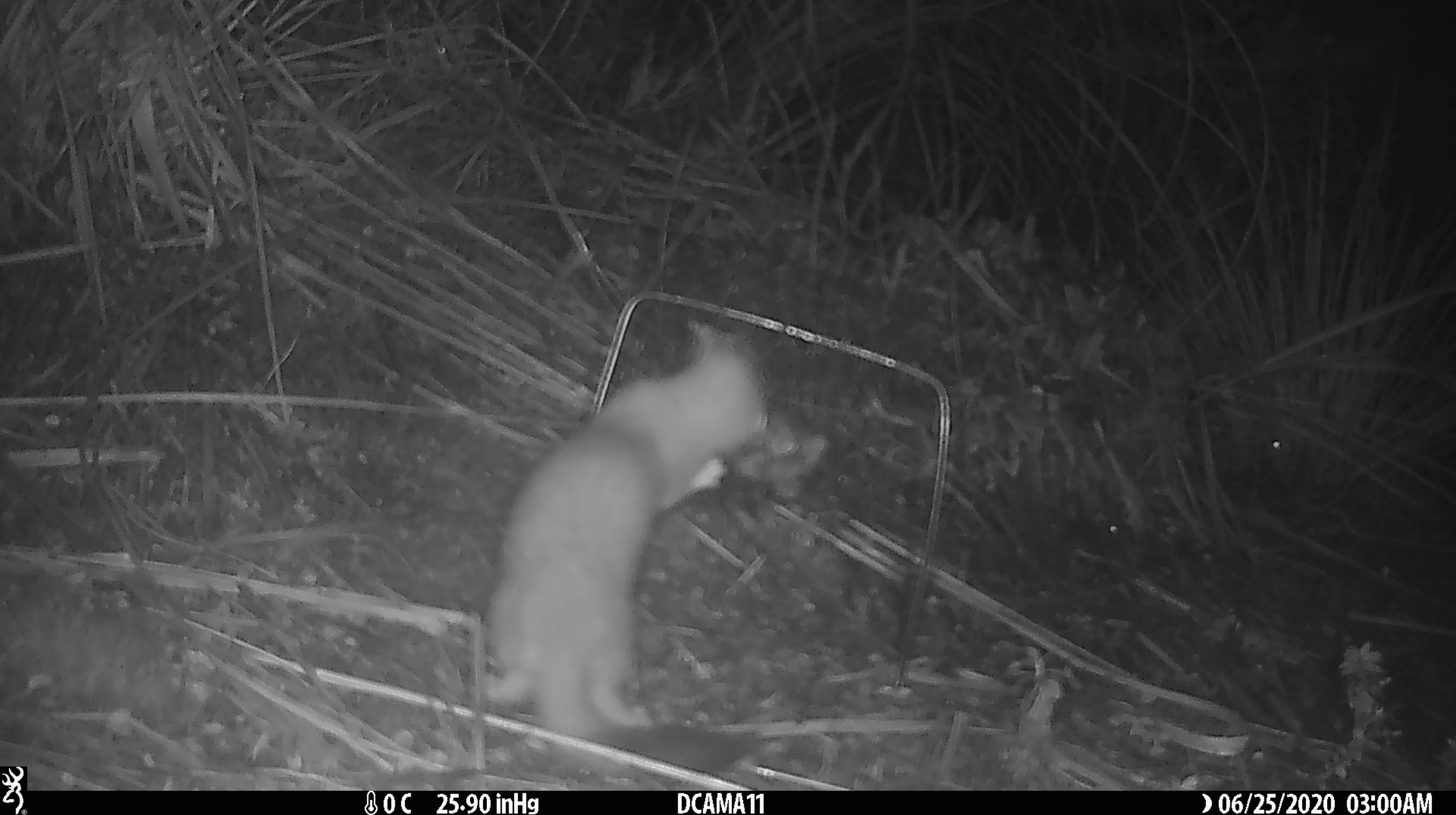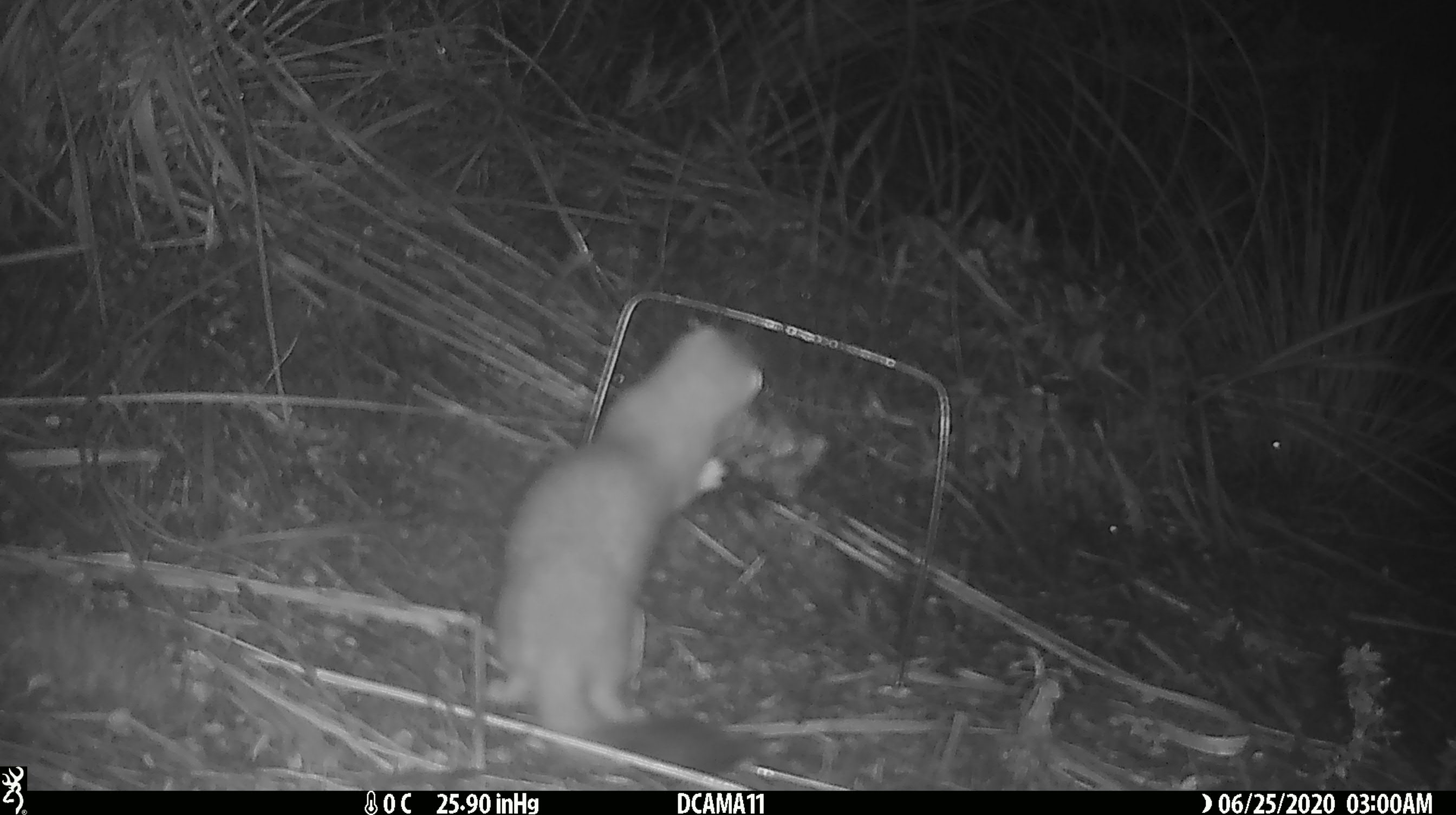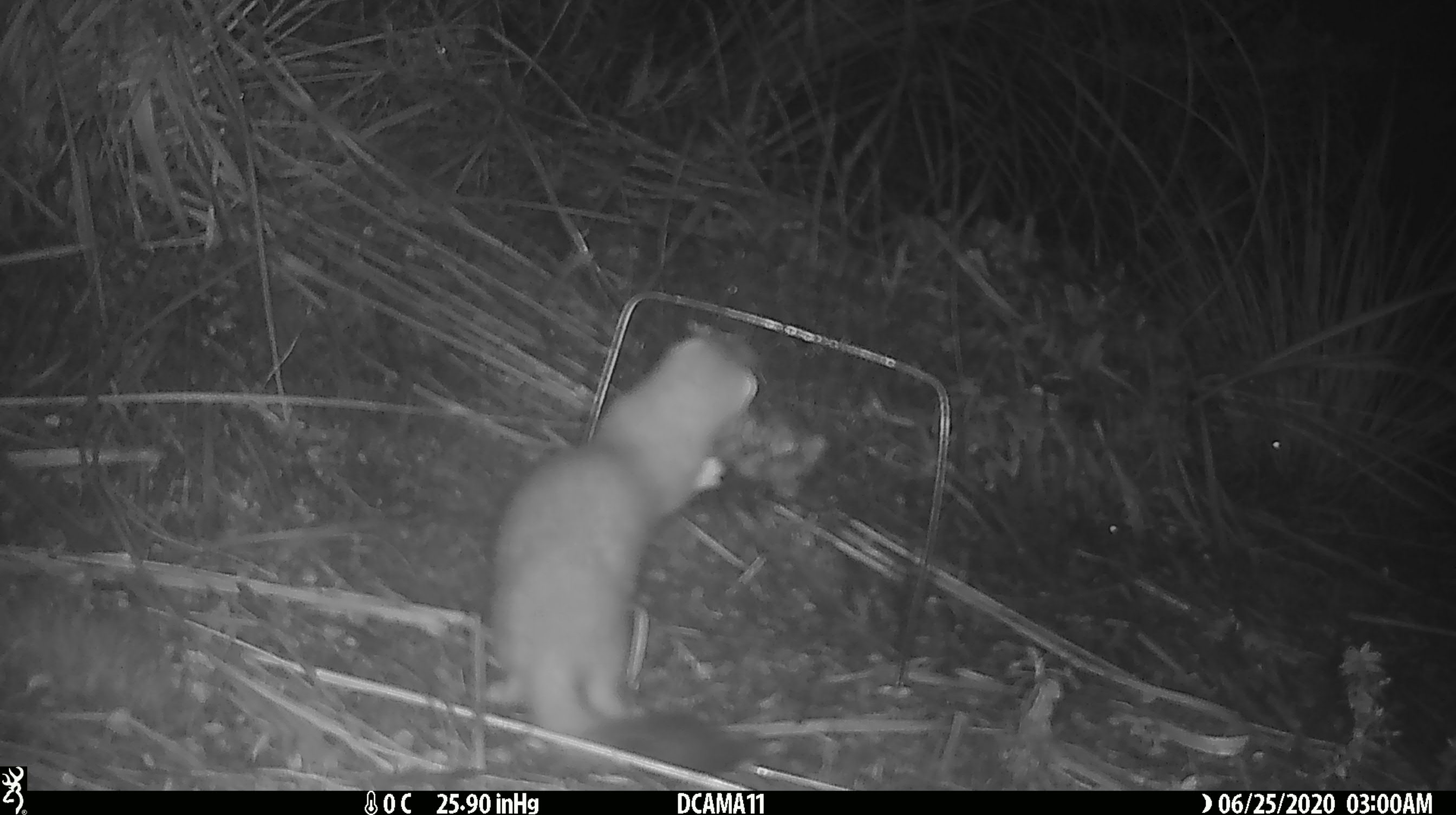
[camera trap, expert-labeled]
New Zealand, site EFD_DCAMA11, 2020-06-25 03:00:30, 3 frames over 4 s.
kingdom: Animalia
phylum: Chordata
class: Mammalia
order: Carnivora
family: Mustelidae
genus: Mustela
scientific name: Mustela erminea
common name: stoat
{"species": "stoat (Mustela erminea)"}